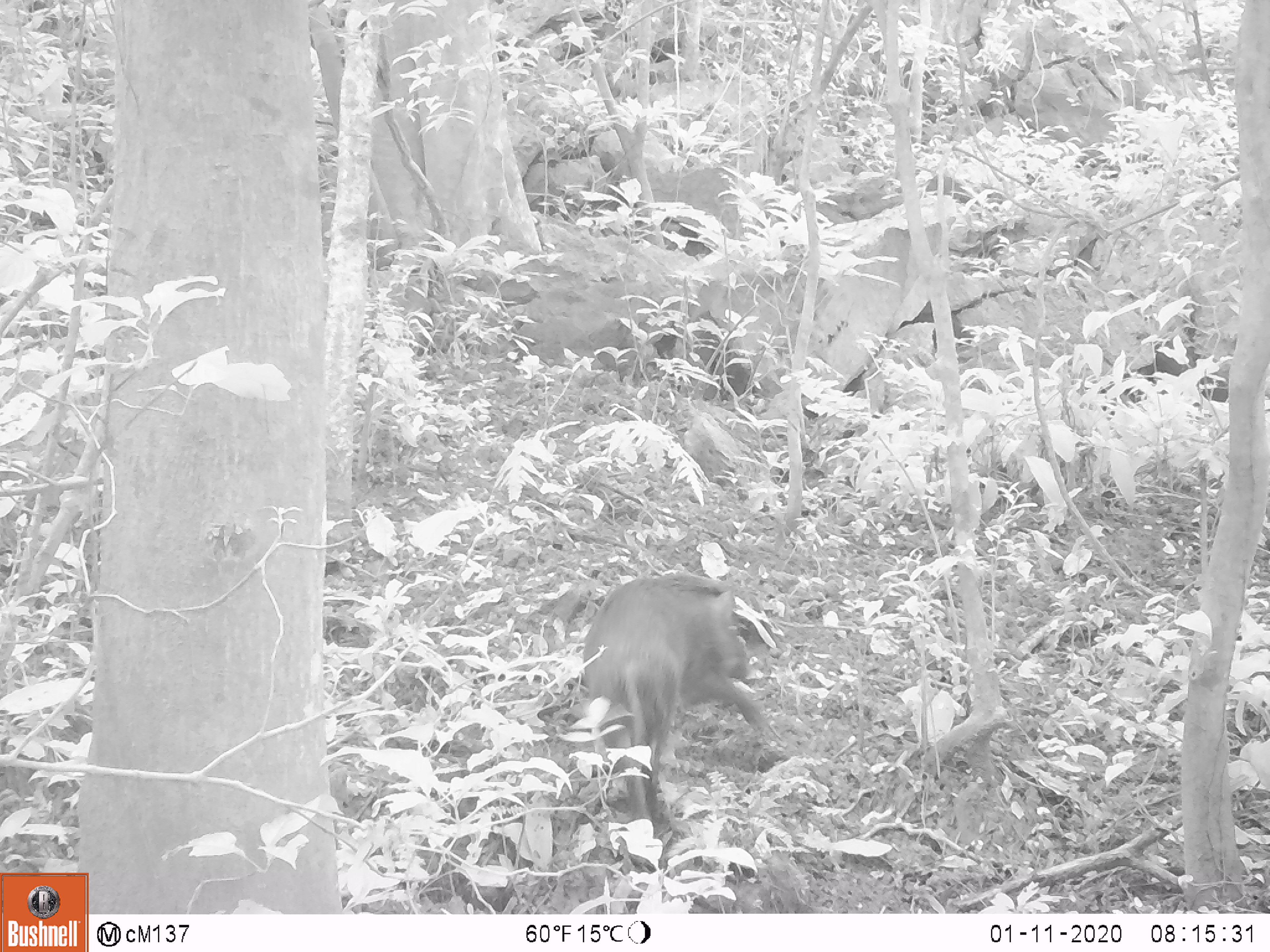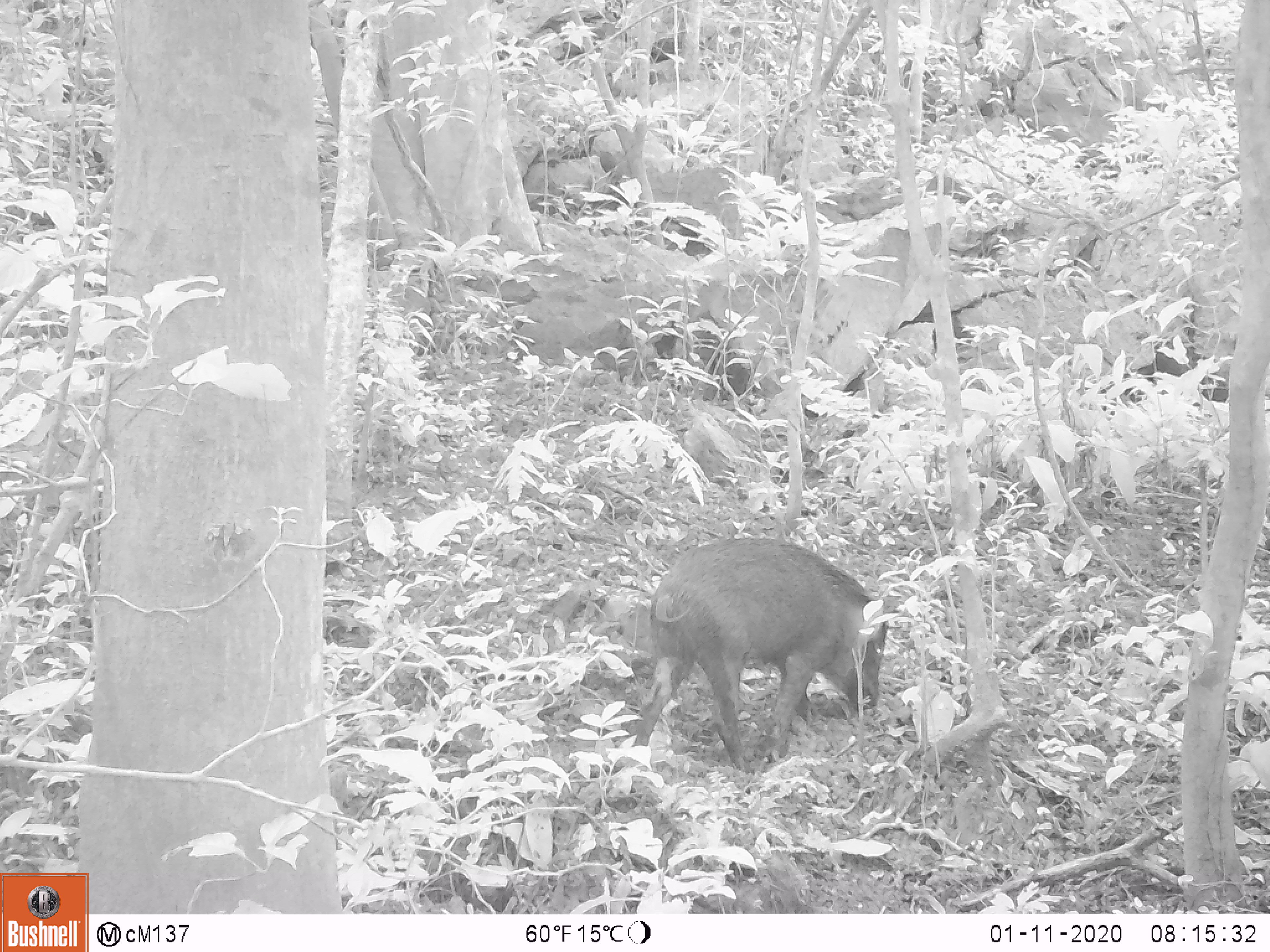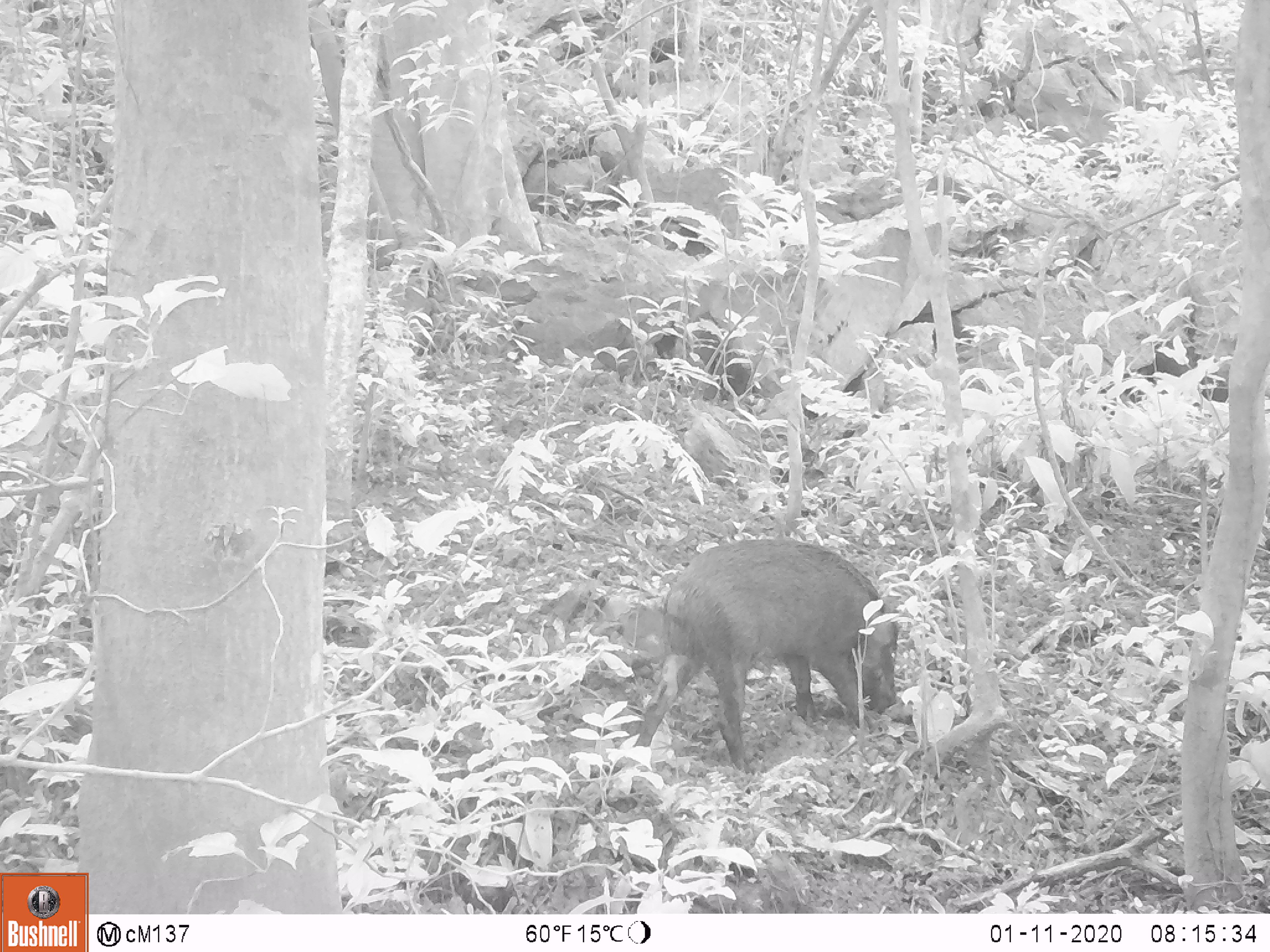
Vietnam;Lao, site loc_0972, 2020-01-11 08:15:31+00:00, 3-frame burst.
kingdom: Animalia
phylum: Chordata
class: Mammalia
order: Artiodactyla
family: Suidae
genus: Sus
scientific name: Sus scrofa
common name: eurasian wild pig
Eurasian wild pig (Sus scrofa). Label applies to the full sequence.